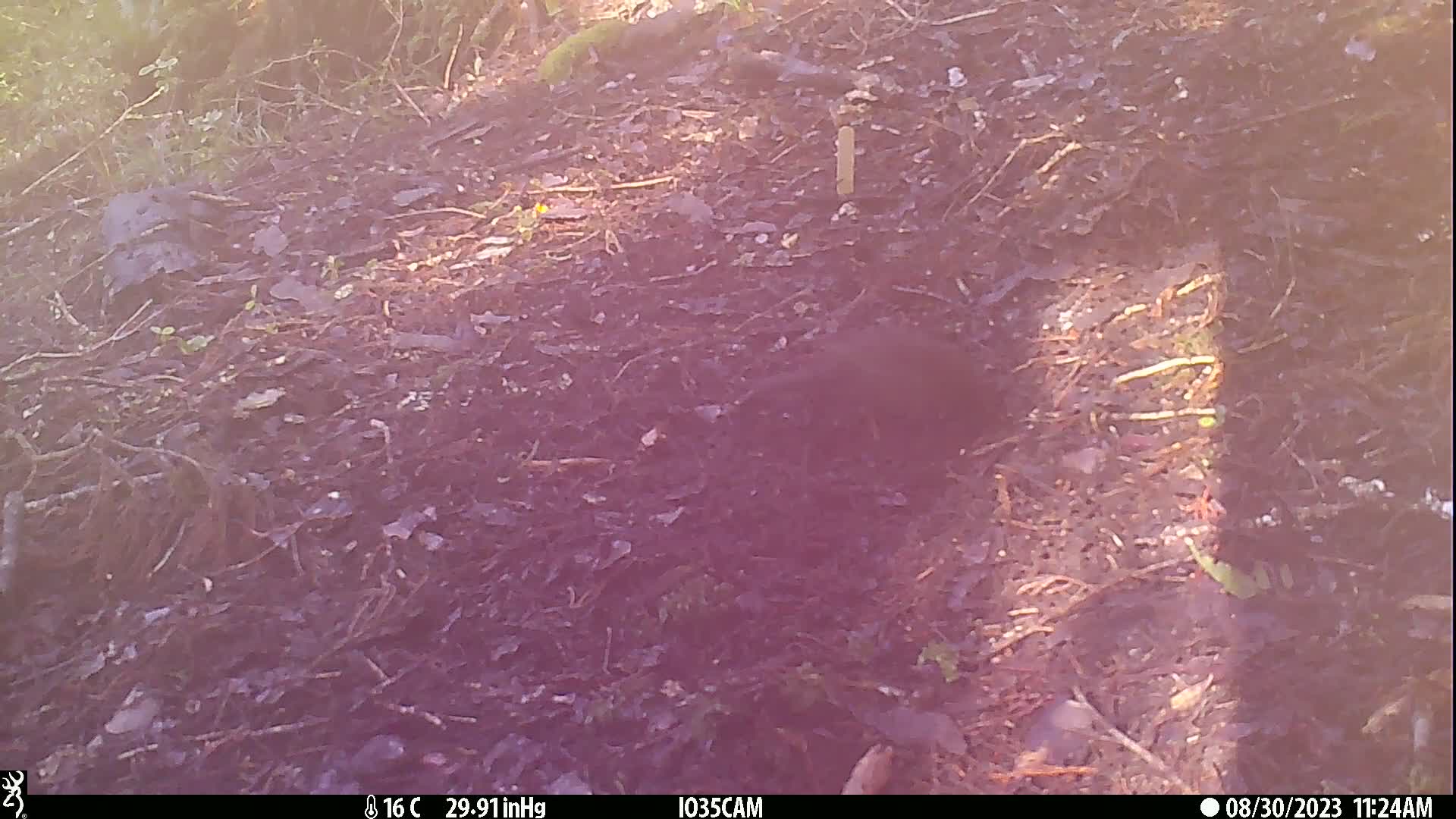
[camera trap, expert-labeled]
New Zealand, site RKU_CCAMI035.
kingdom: Animalia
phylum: Chordata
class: Aves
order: Passeriformes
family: Turdidae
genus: Turdus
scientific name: Turdus merula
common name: eurasian blackbird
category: blackbird